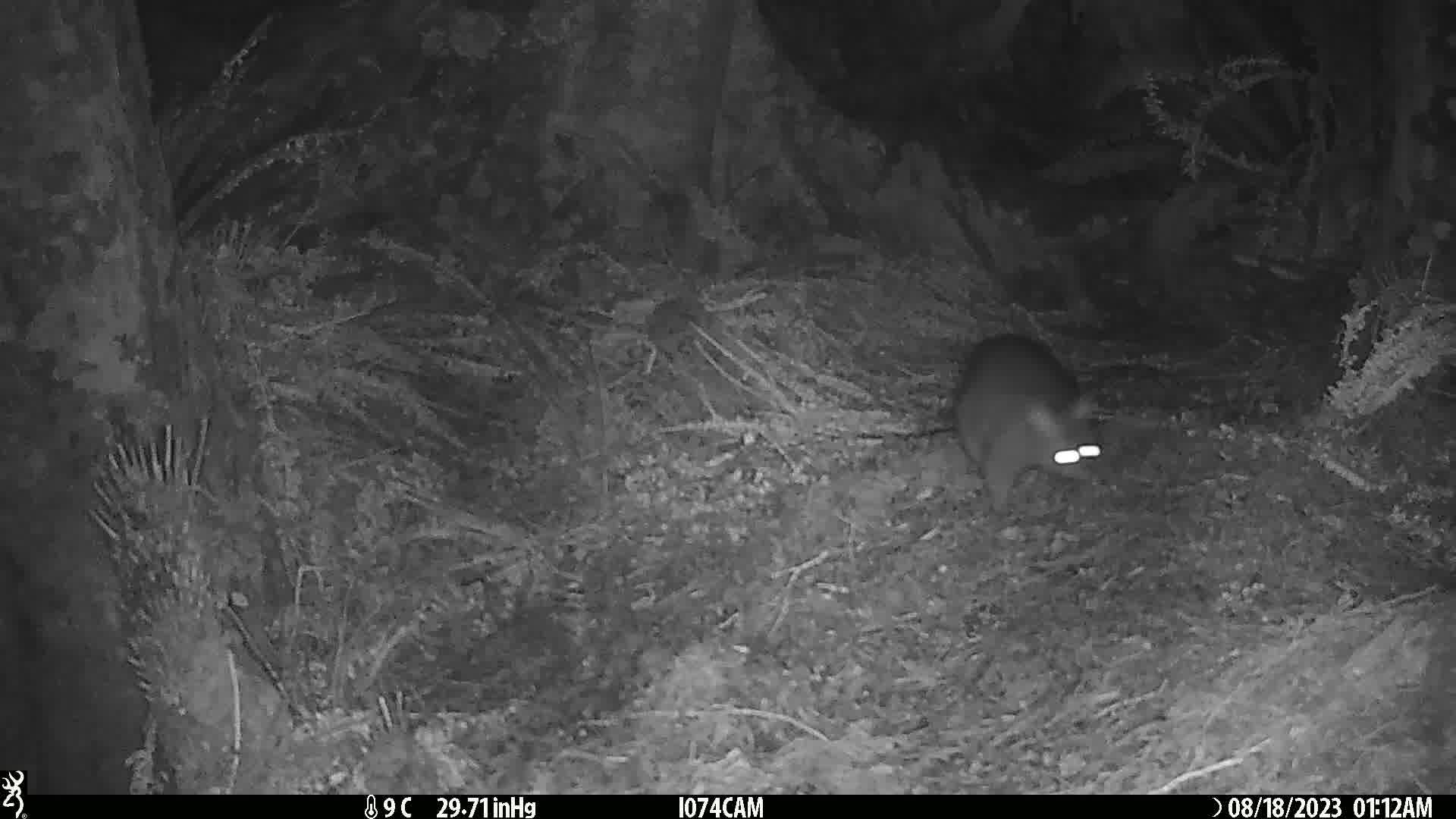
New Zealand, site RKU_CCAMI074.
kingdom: Animalia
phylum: Chordata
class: Mammalia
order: Diprotodontia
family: Phalangeridae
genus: Trichosurus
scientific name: Trichosurus vulpecula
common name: common brushtail possum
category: possum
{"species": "possum (common brushtail possum) (Trichosurus vulpecula)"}